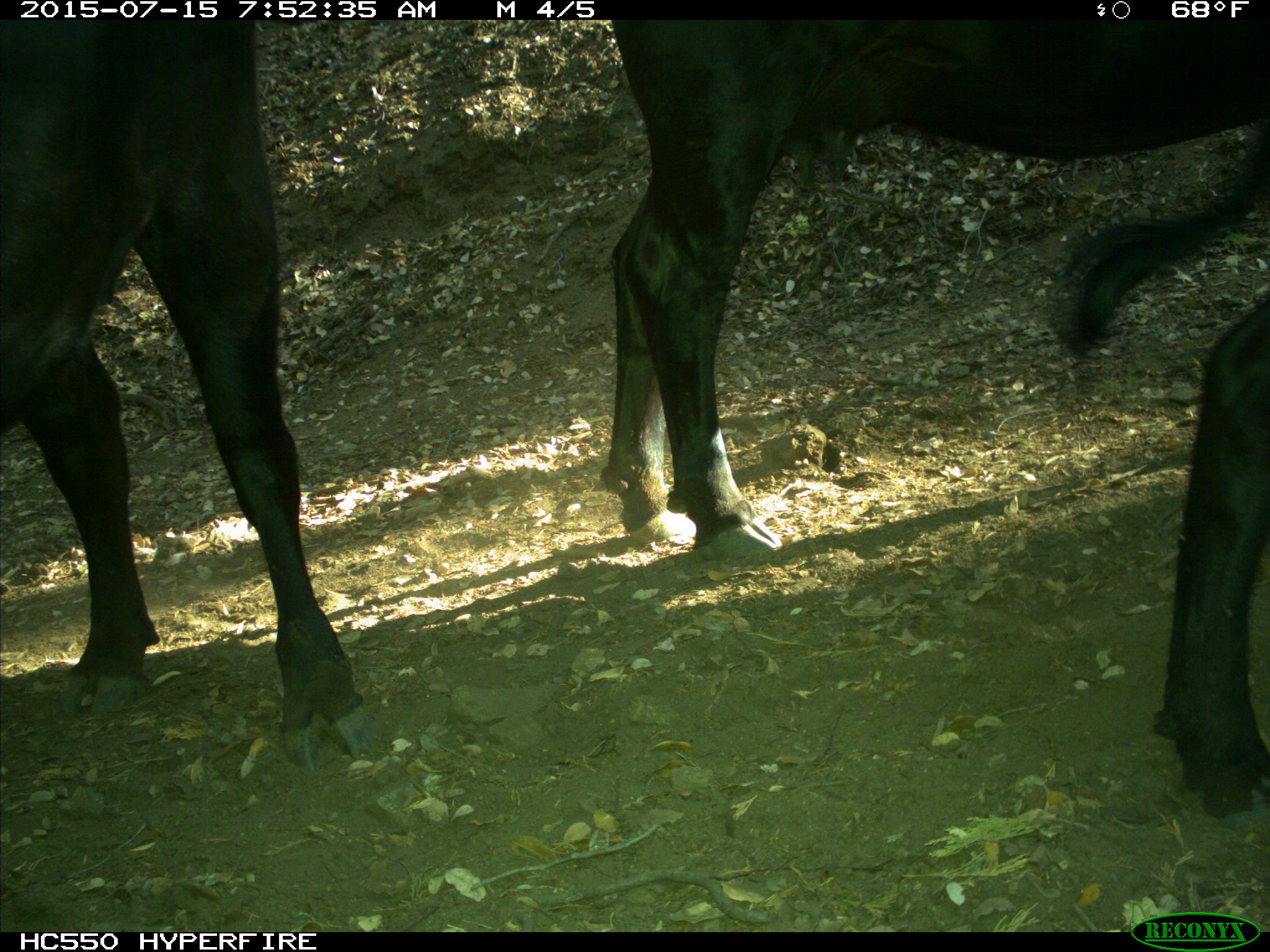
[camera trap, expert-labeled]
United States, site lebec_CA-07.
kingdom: Animalia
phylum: Chordata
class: Mammalia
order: Artiodactyla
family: Bovidae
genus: Bos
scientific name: Bos taurus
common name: domestic cow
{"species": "Bos taurus (domestic cow)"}